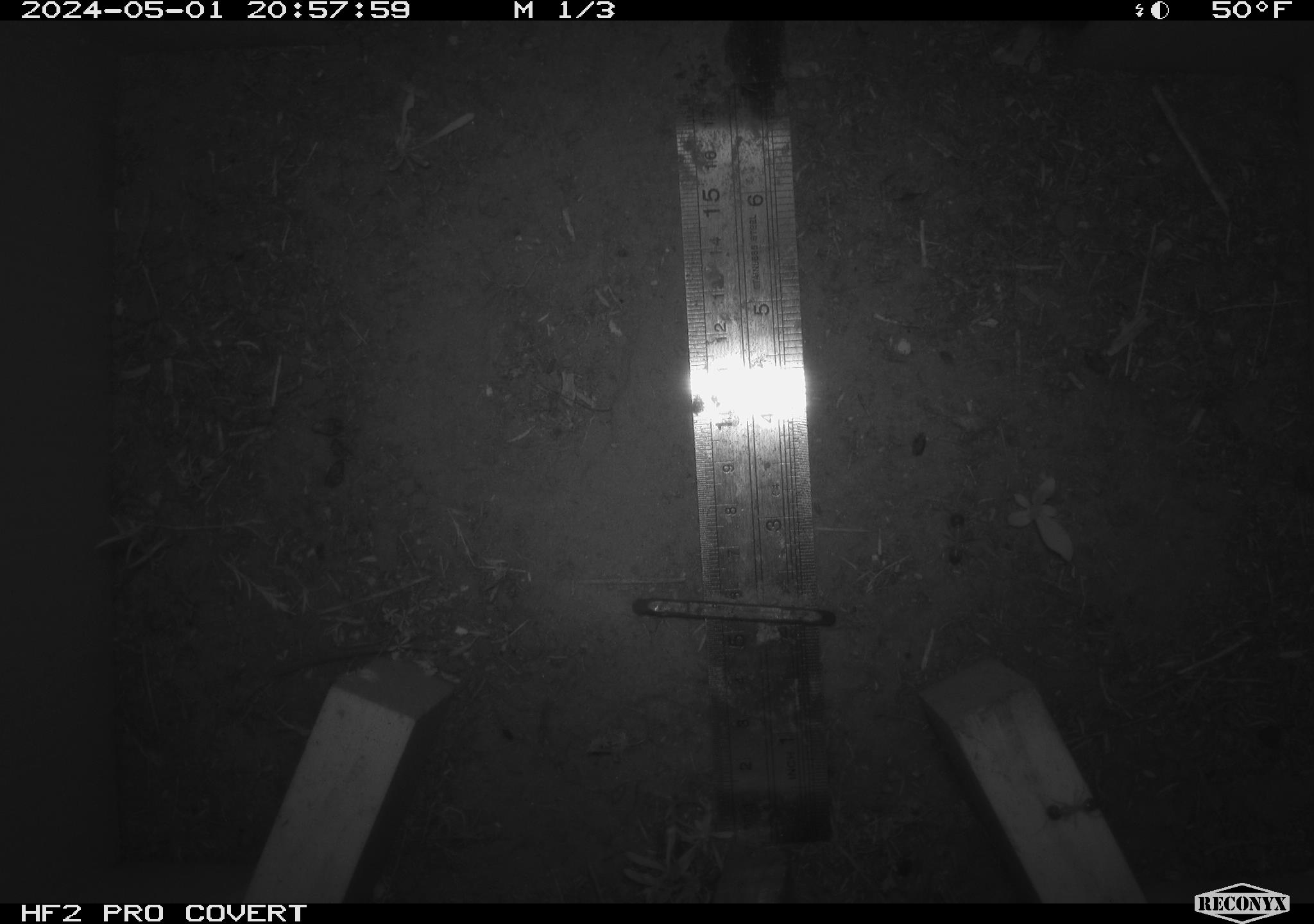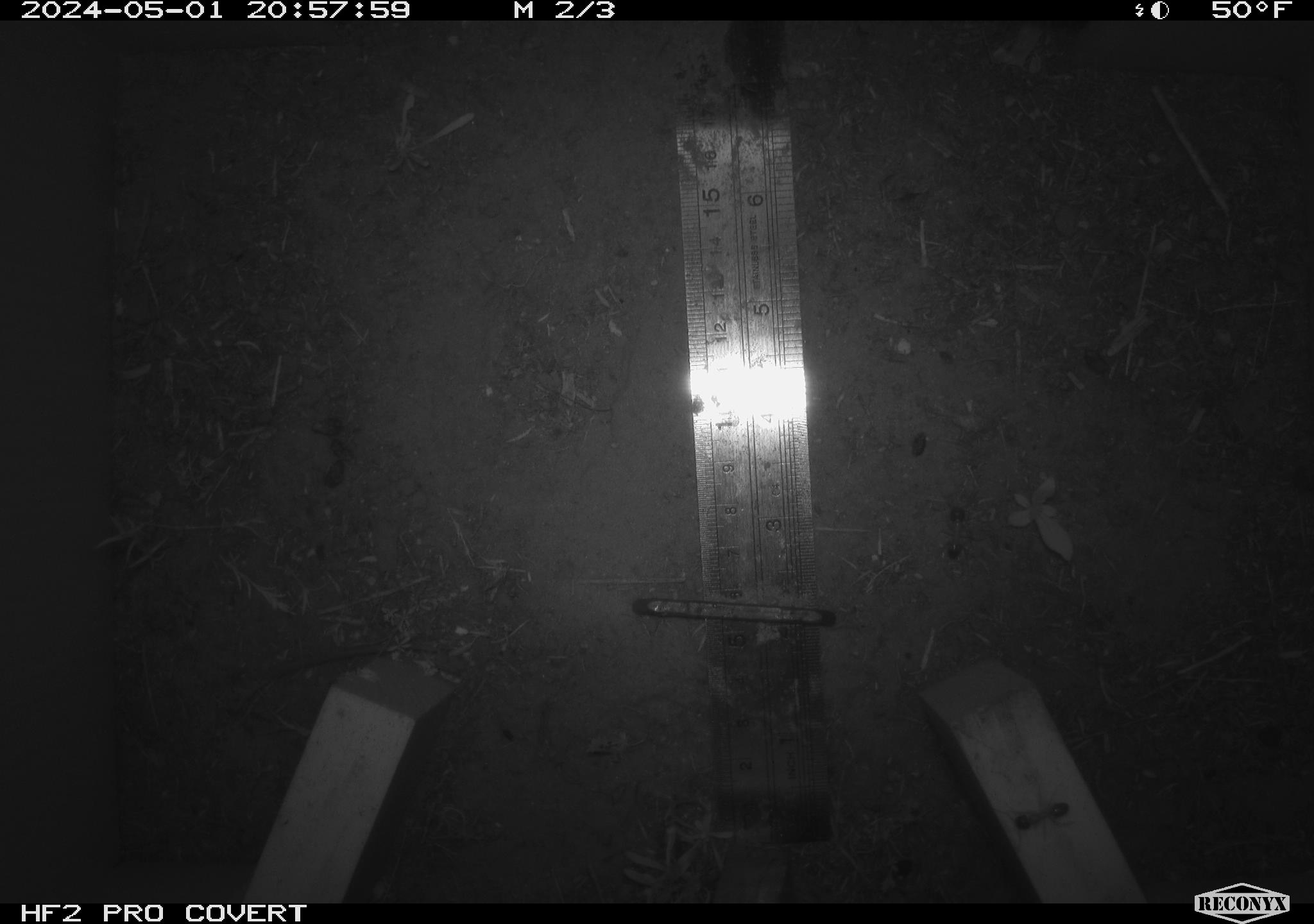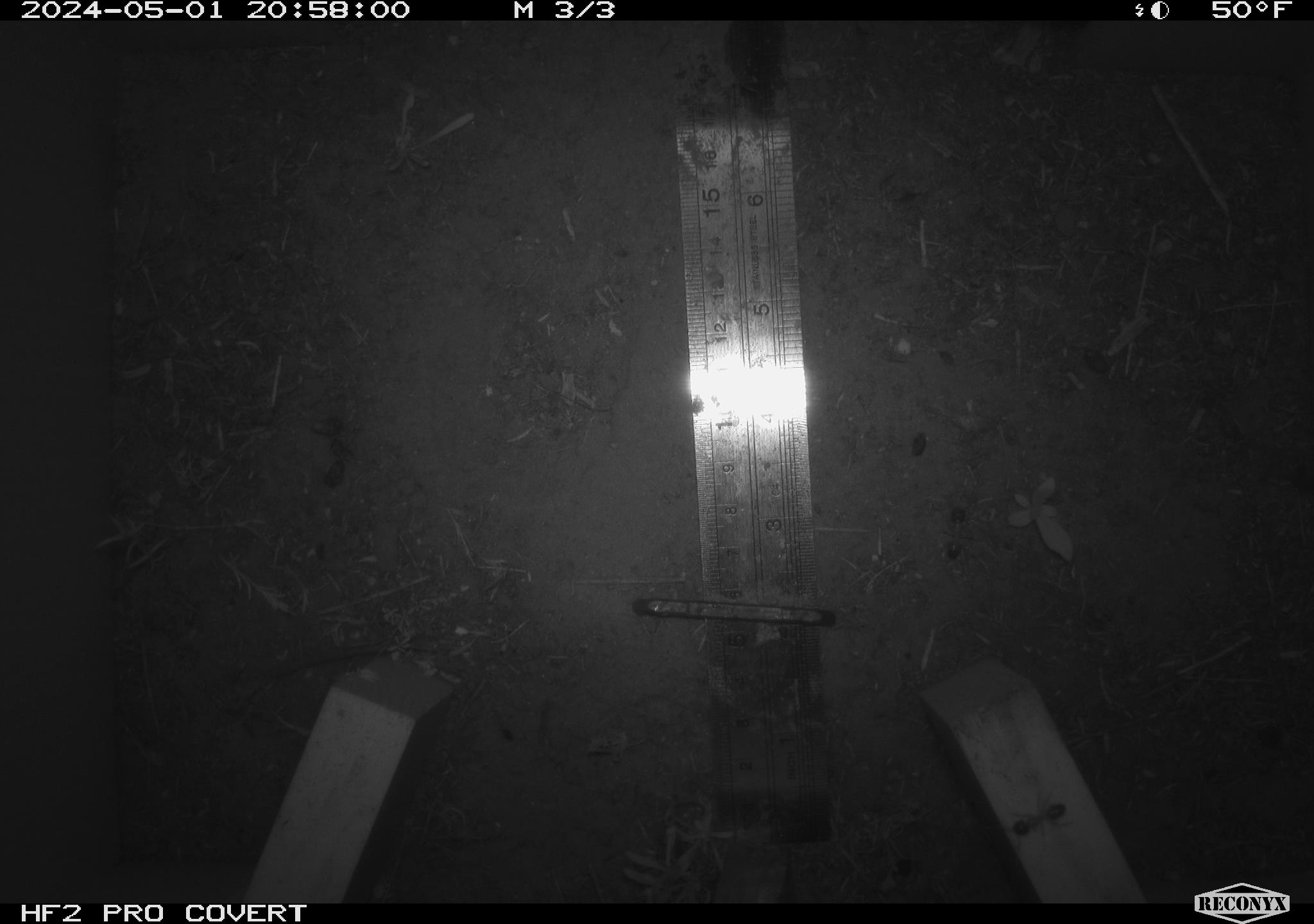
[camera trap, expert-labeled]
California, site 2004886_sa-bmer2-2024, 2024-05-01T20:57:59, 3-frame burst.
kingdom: Animalia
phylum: Arthropoda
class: Insecta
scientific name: Insecta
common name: insect